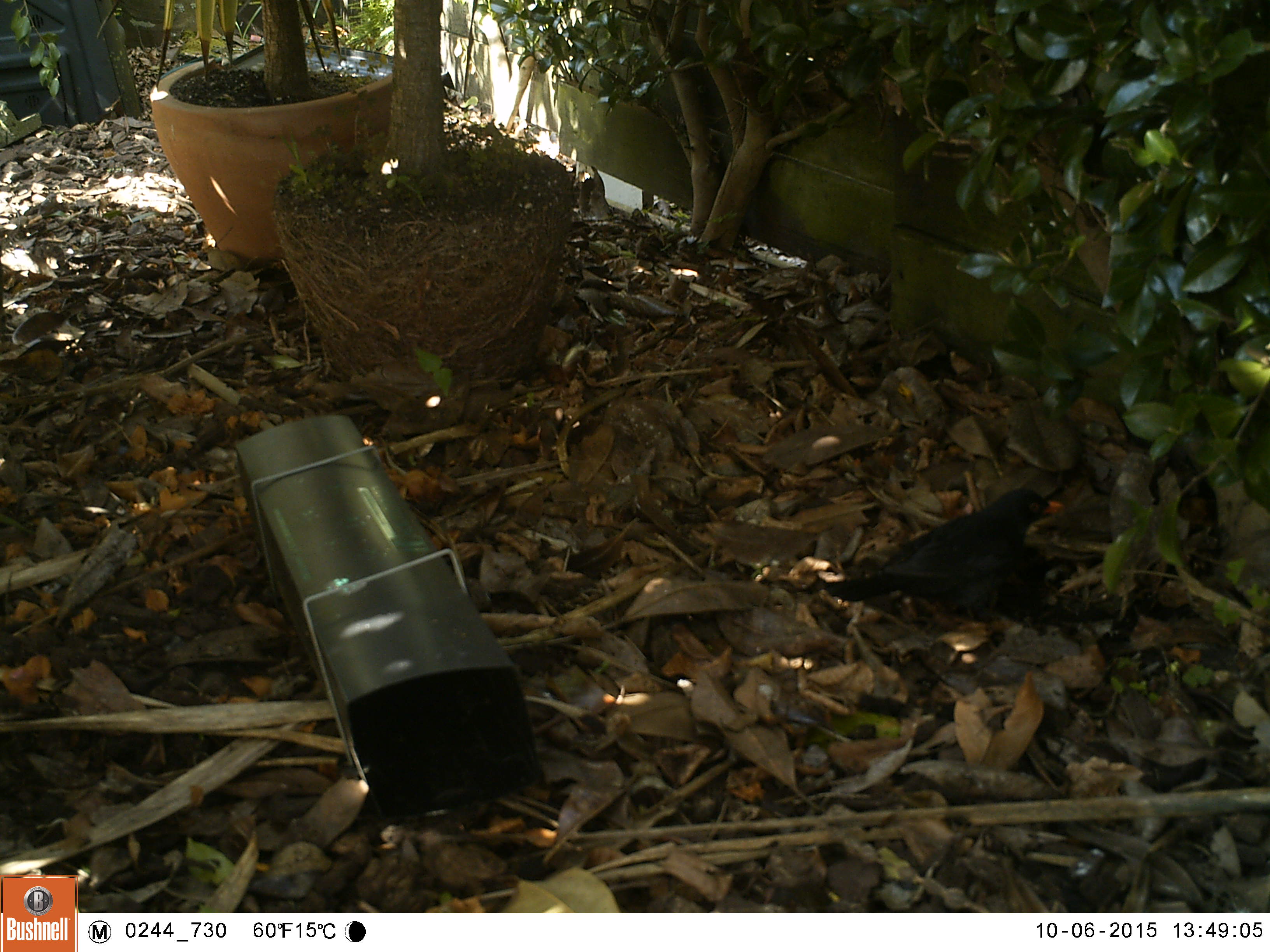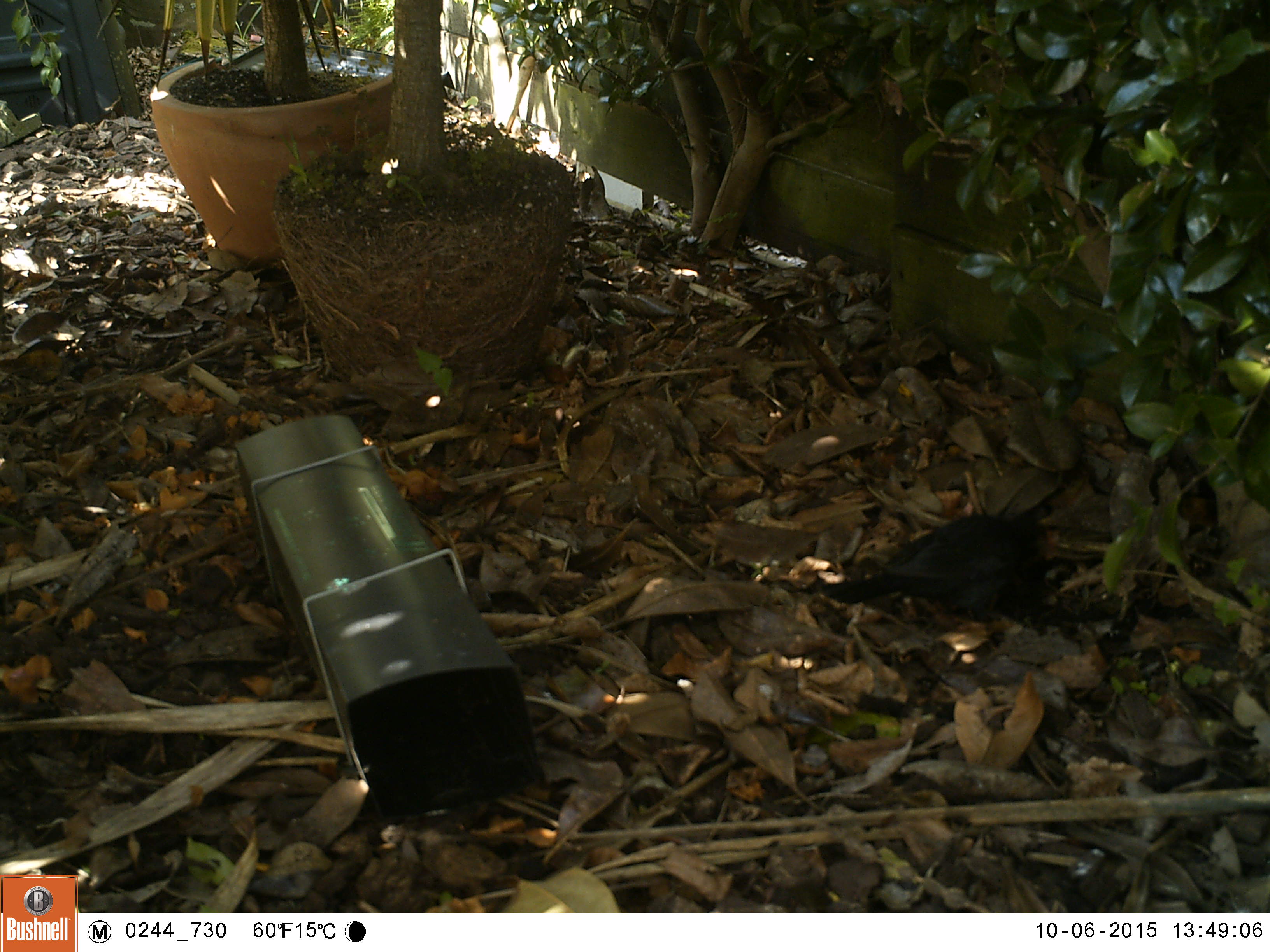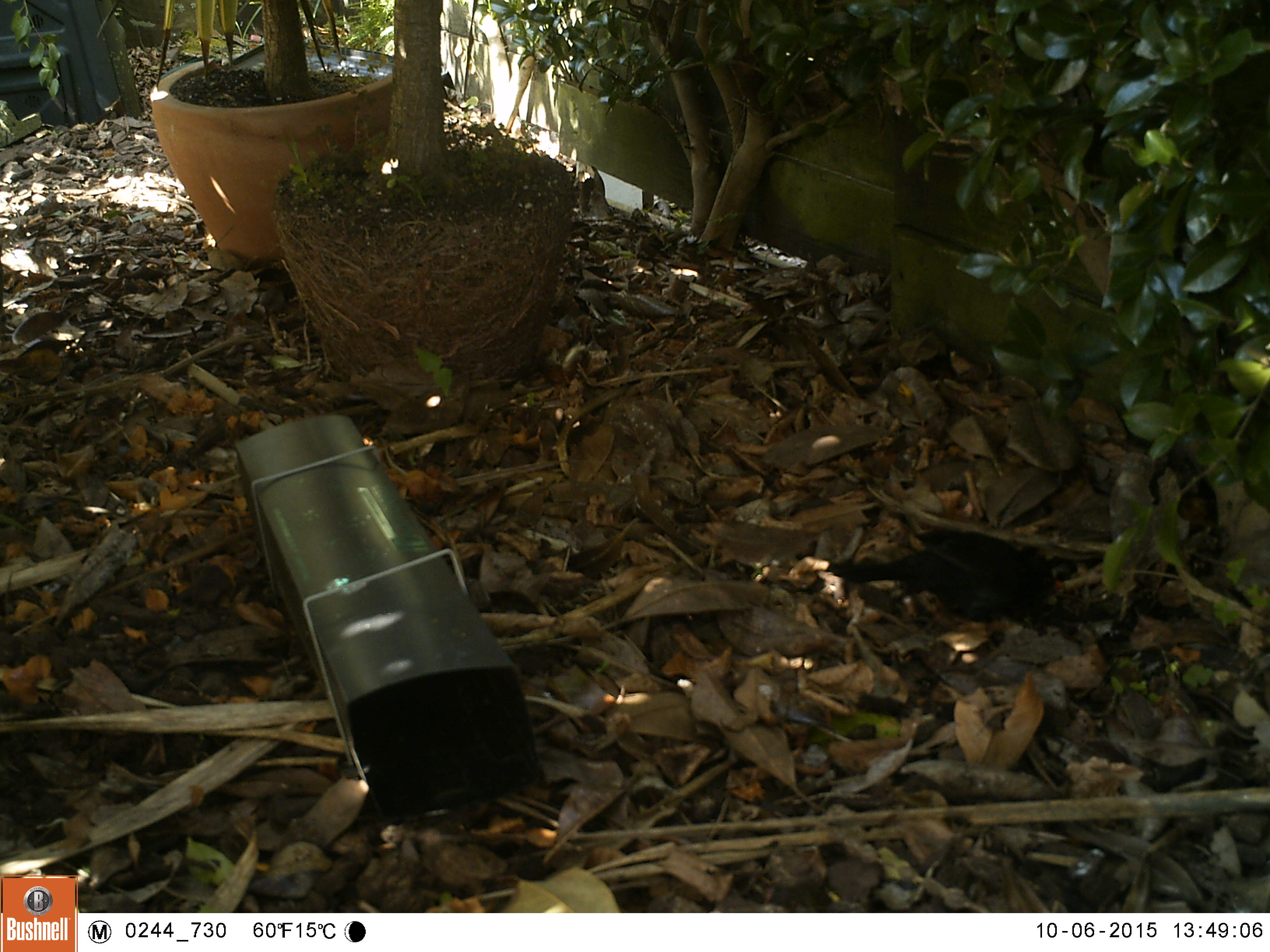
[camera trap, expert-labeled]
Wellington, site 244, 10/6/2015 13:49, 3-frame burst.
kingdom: Animalia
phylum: Chordata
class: Aves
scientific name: Aves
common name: bird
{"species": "bird (Aves)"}